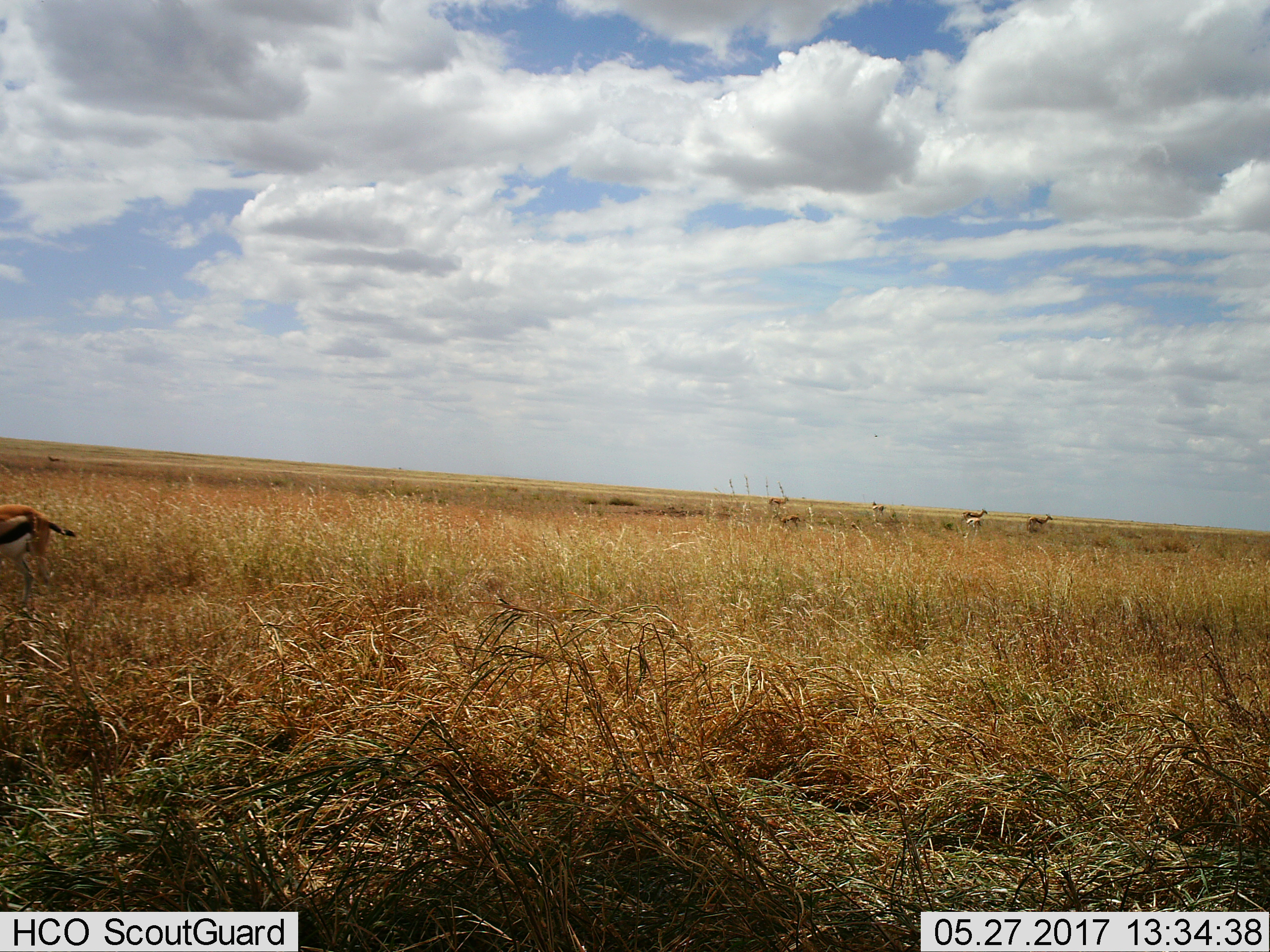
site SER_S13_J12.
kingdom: Animalia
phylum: Chordata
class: Mammalia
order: Artiodactyla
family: Bovidae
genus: Eudorcas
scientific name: Eudorcas thomsonii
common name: thomson's gazelle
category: gazellethomsons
Gazellethomsons (thomson's gazelle) (Eudorcas thomsonii), count 6. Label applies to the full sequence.